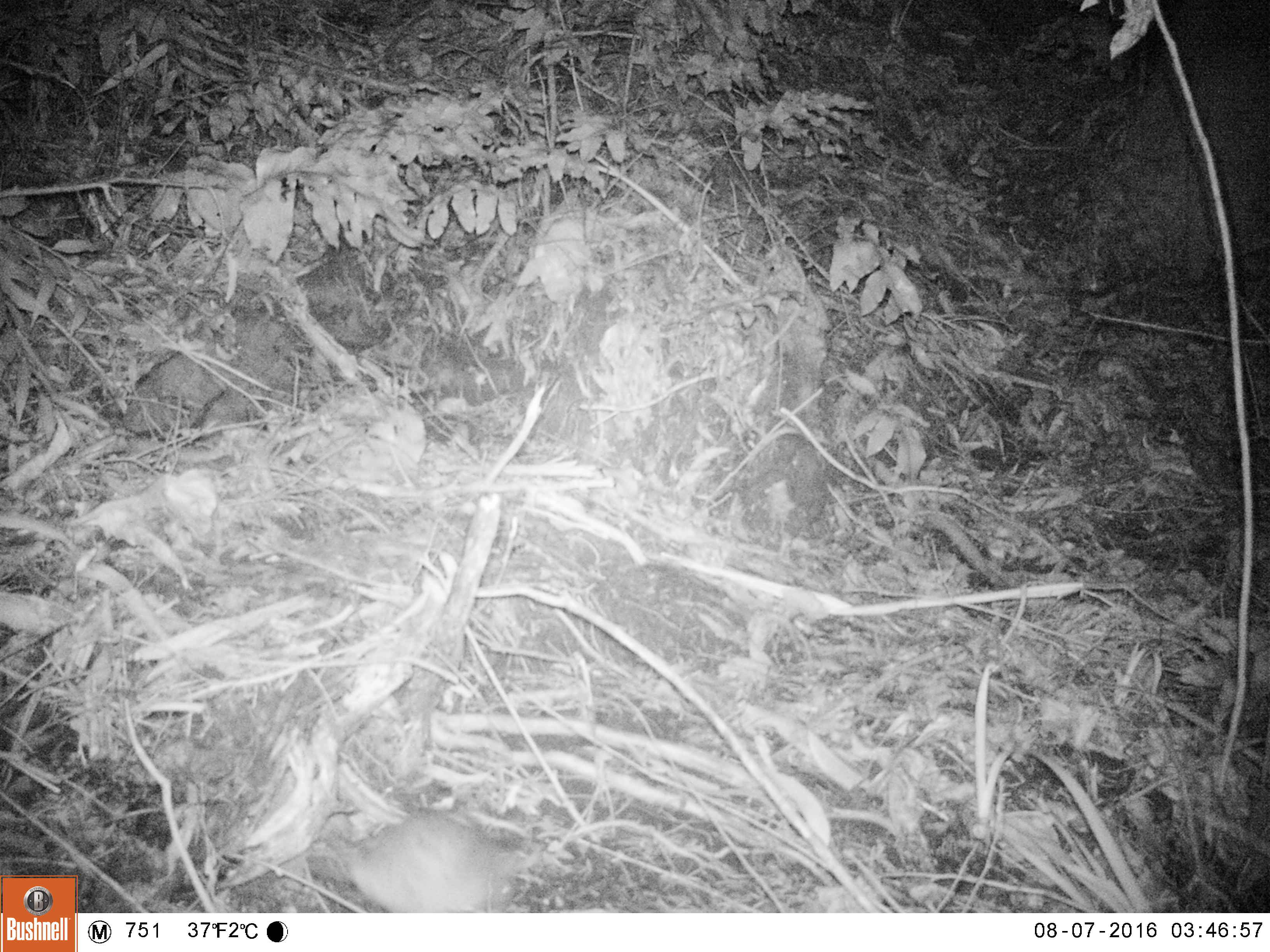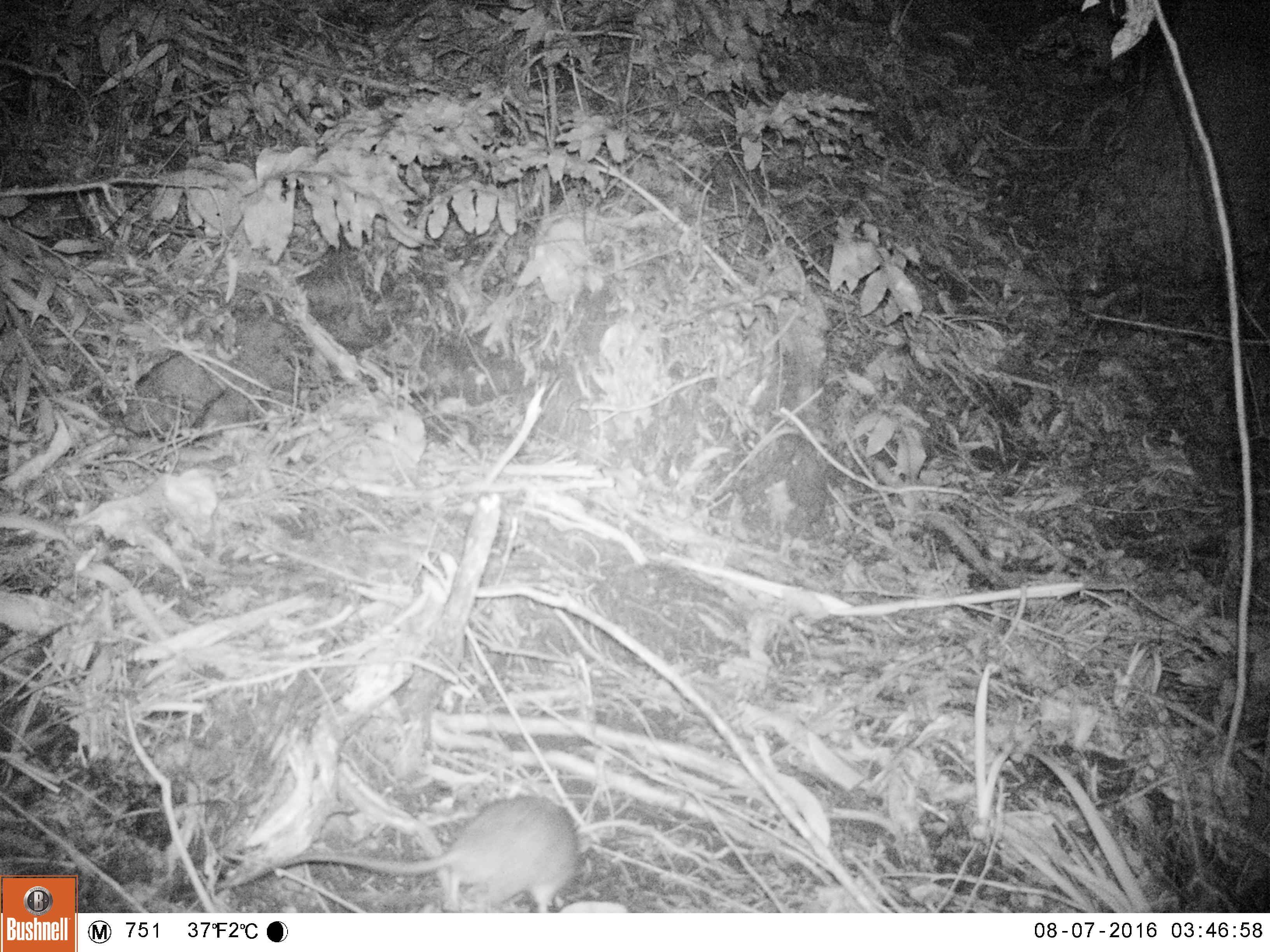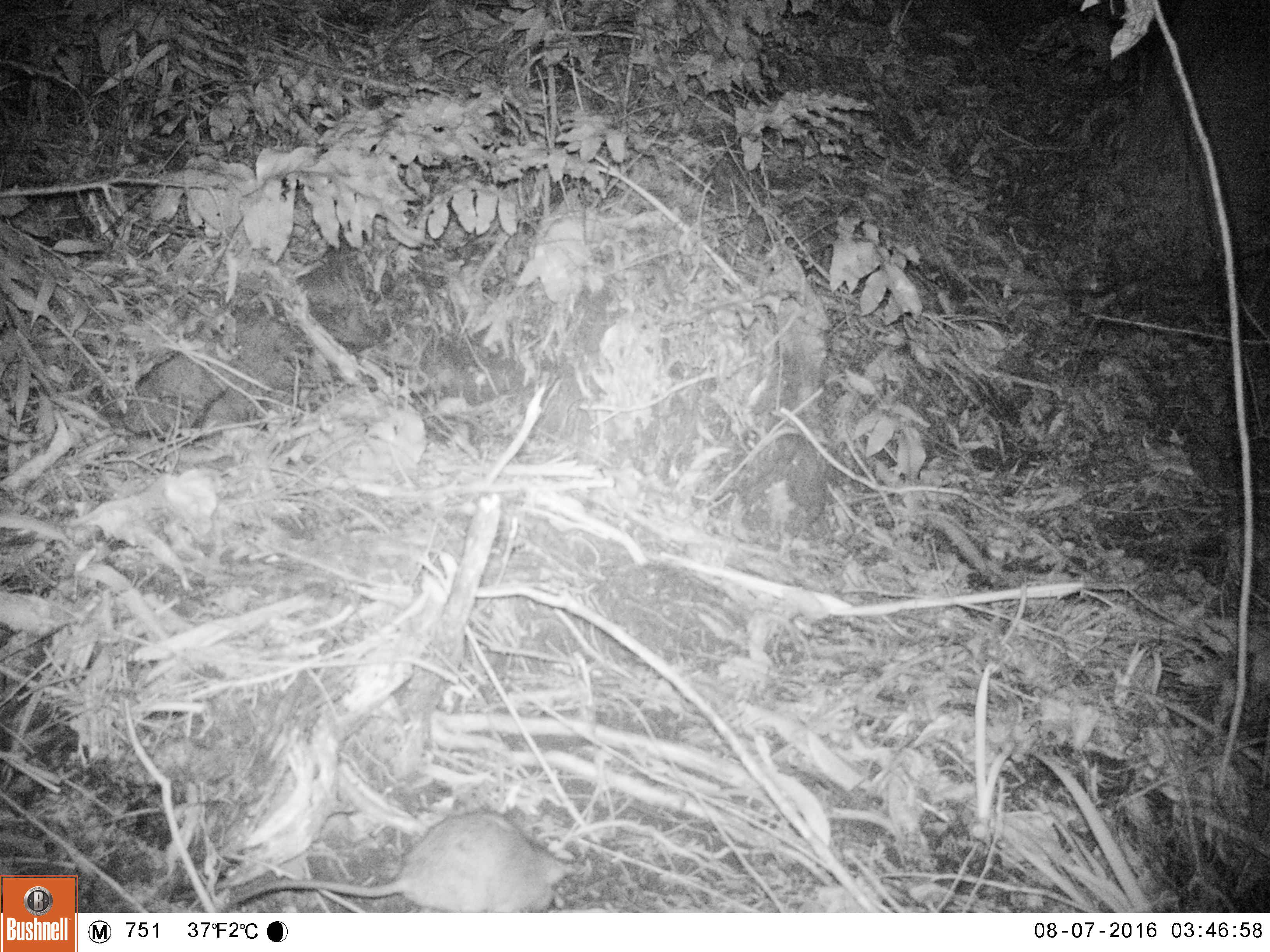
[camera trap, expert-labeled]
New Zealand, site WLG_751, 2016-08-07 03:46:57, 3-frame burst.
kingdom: Animalia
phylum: Chordata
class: Mammalia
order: Rodentia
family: Muridae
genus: Rattus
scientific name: Rattus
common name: rat